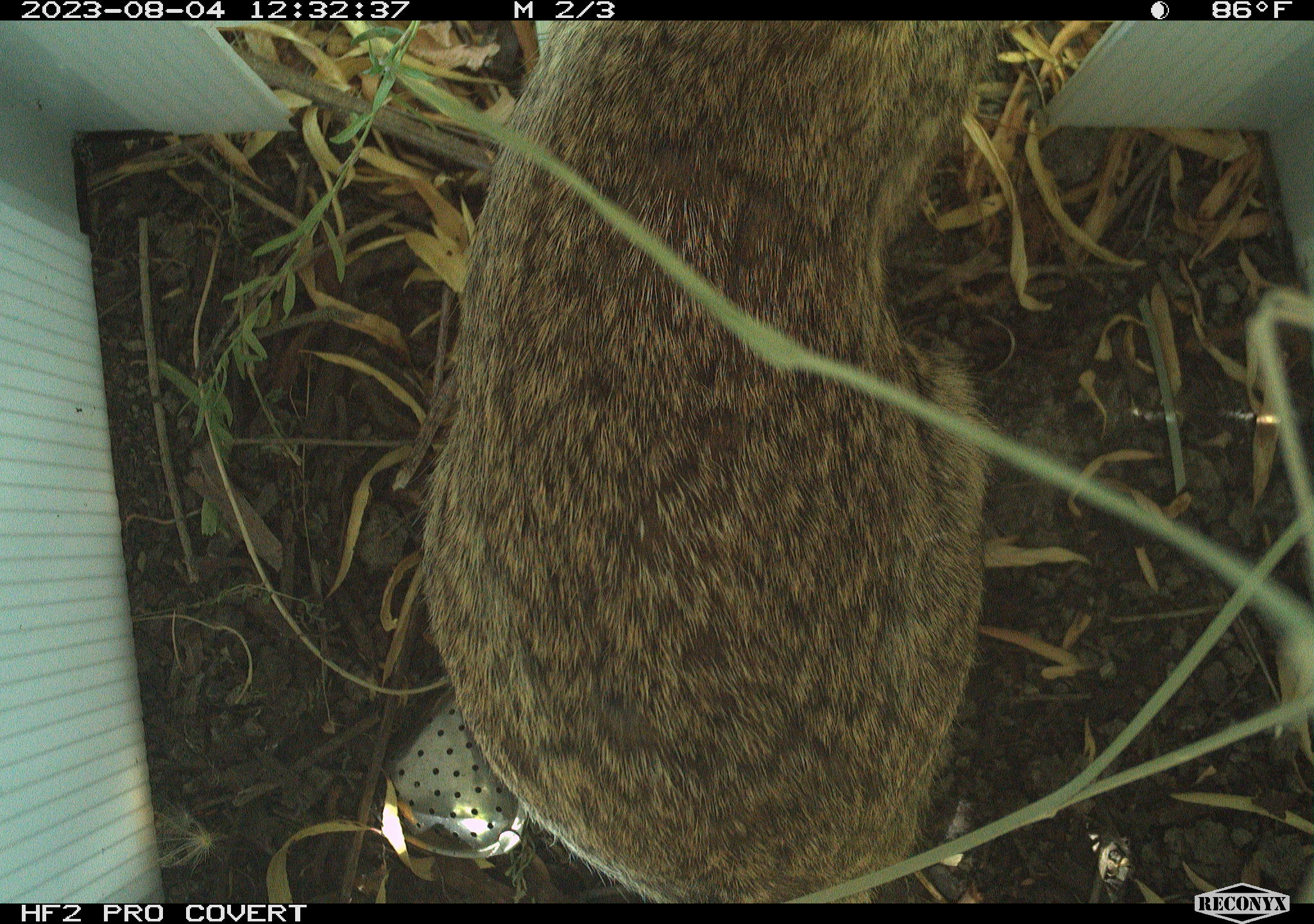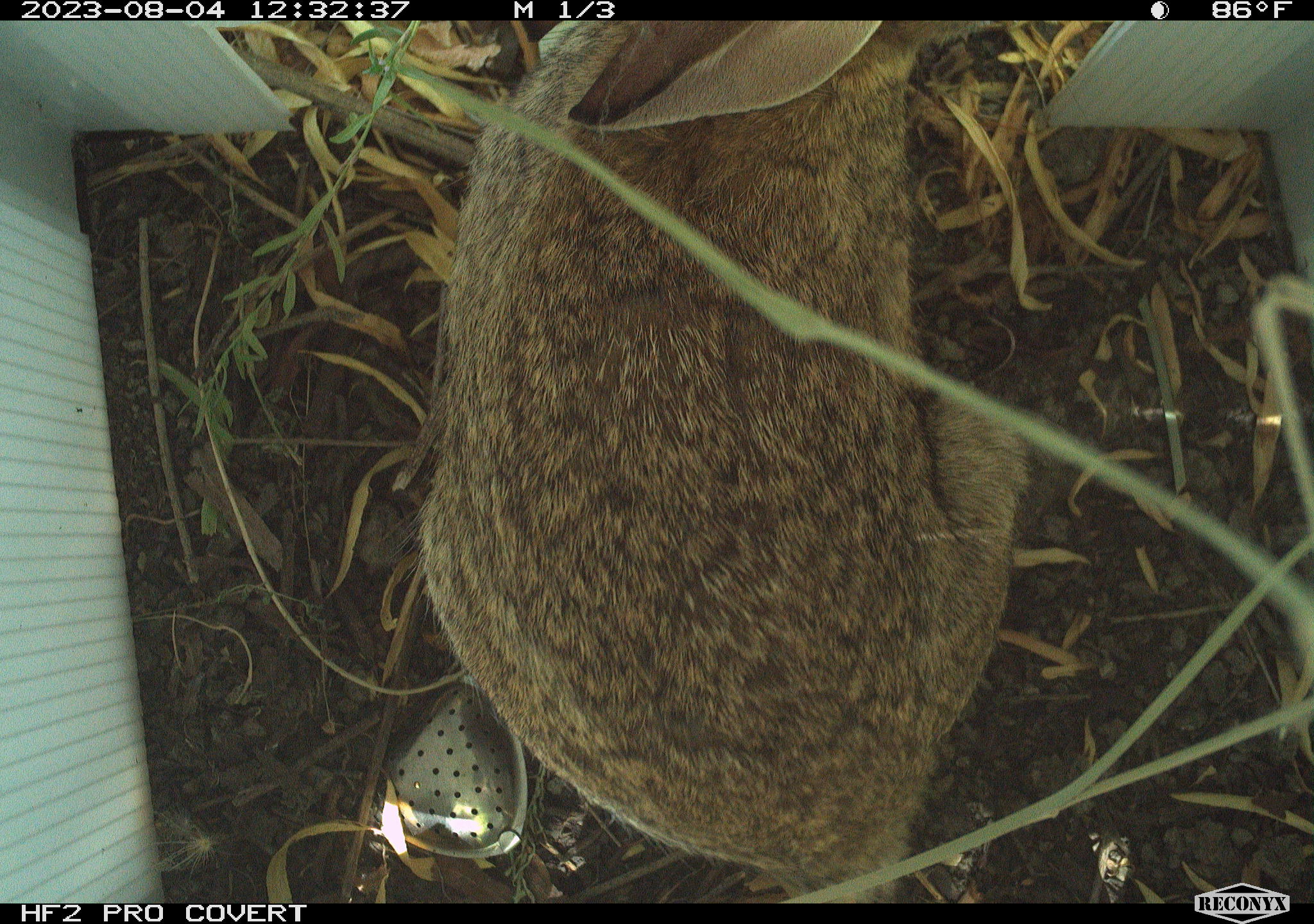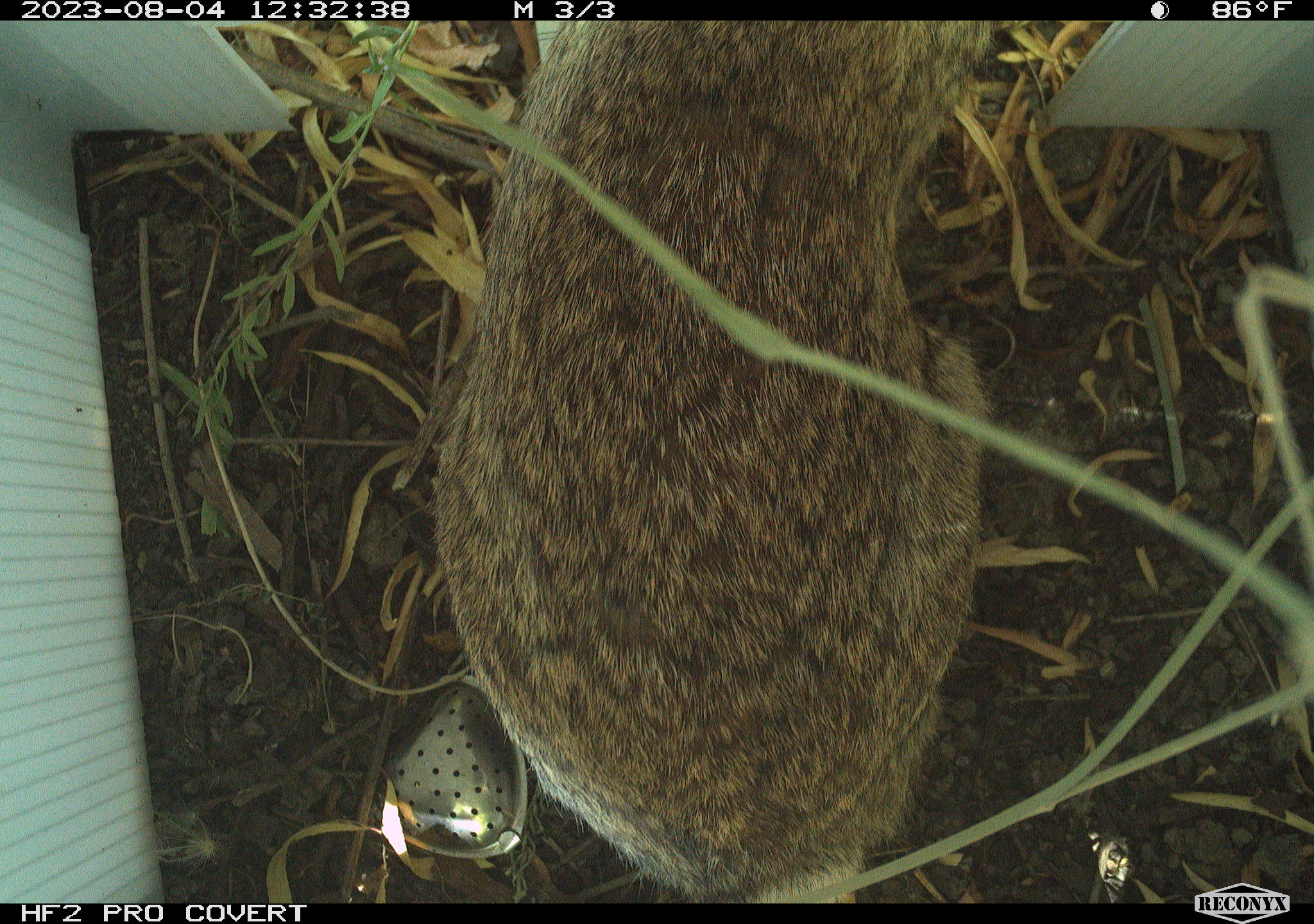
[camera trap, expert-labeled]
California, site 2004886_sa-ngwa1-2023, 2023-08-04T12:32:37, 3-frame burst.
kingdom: Animalia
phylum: Chordata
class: Mammalia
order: Lagomorpha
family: Leporidae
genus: Sylvilagus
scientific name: Sylvilagus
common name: cottontail rabbits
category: sylvilagus species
Sylvilagus species (cottontail rabbits) (Sylvilagus).